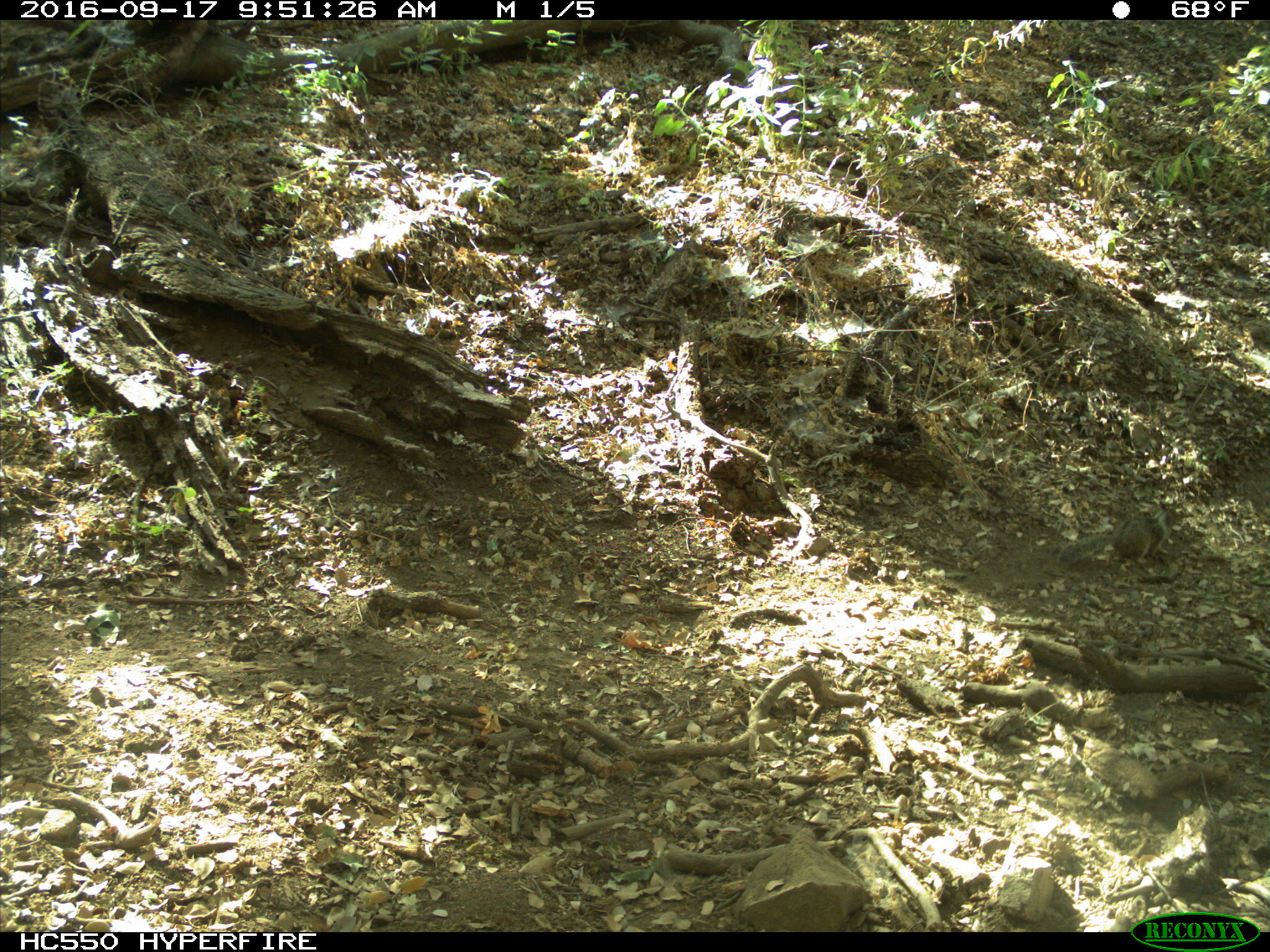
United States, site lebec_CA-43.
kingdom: Animalia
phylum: Chordata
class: Mammalia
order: Rodentia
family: Sciuridae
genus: Otospermophilus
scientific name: Otospermophilus beecheyi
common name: california ground squirrel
Otospermophilus beecheyi (california ground squirrel).